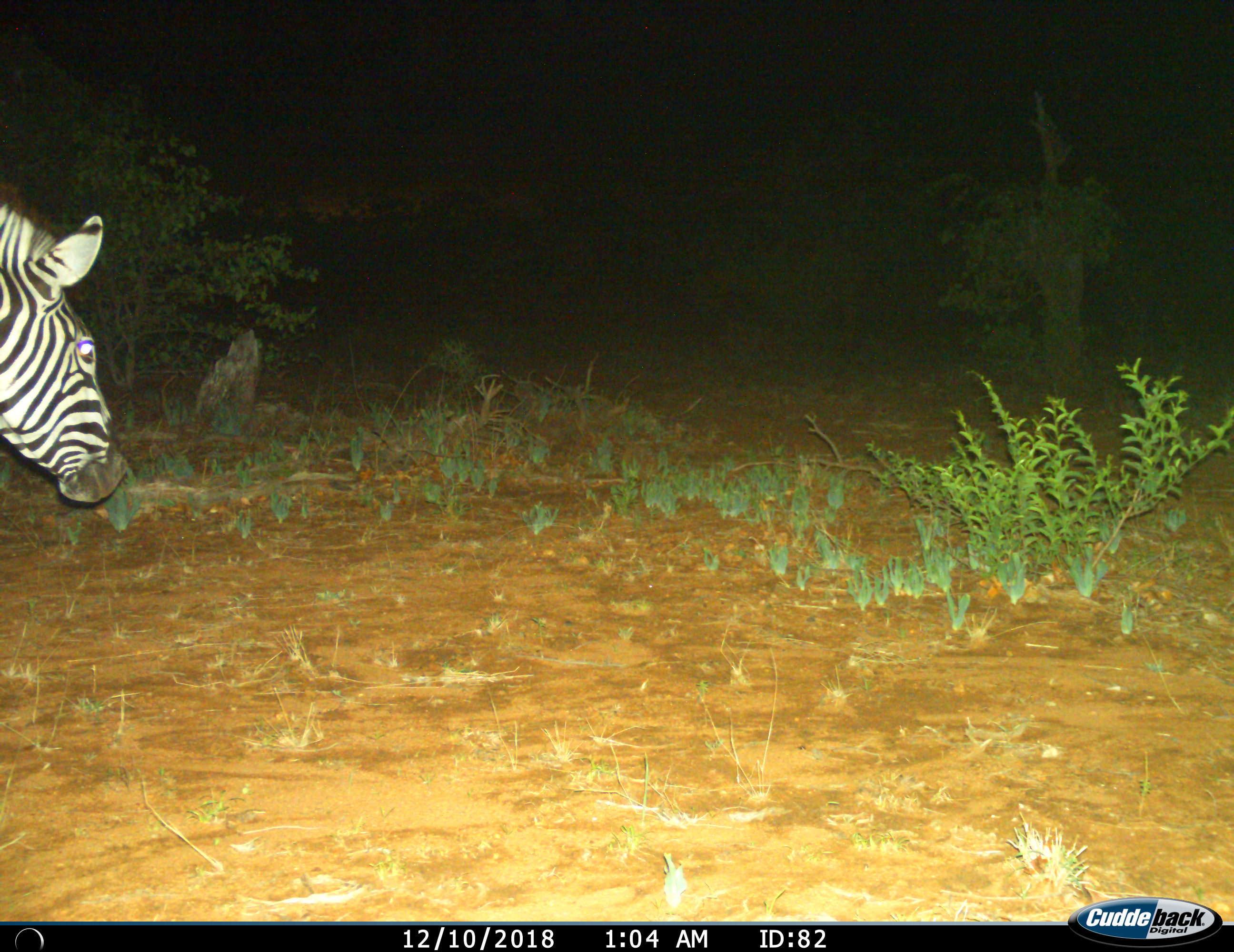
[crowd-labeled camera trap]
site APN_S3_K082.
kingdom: Animalia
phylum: Chordata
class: Mammalia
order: Perissodactyla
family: Equidae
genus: Equus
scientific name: Equus quagga burchellii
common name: burchell's zebra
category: zebraburchells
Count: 1.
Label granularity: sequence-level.